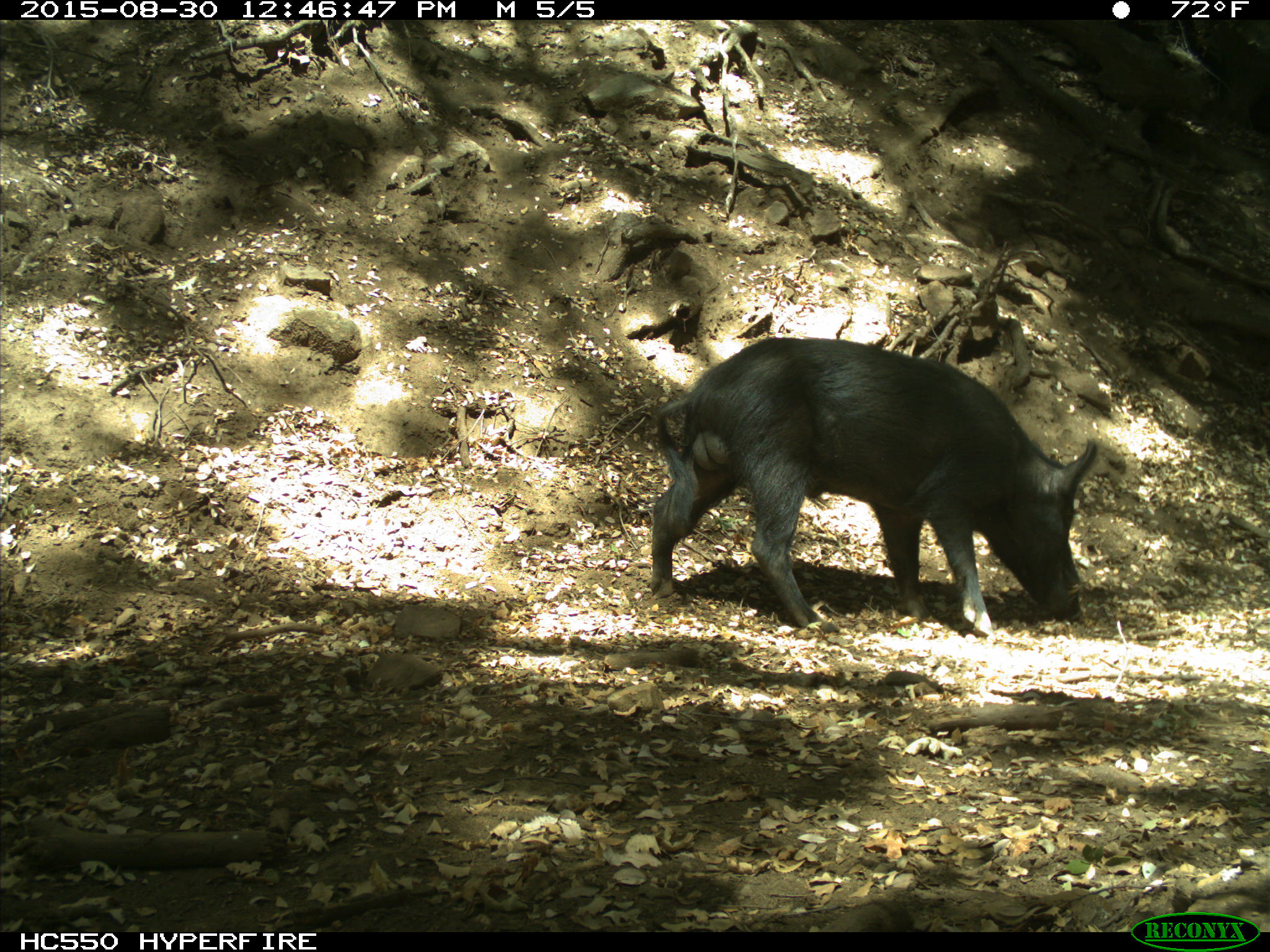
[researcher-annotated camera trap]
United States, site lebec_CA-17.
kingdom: Animalia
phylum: Chordata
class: Mammalia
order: Artiodactyla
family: Suidae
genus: Sus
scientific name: Sus scrofa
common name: wild boar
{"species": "Sus scrofa (wild boar)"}